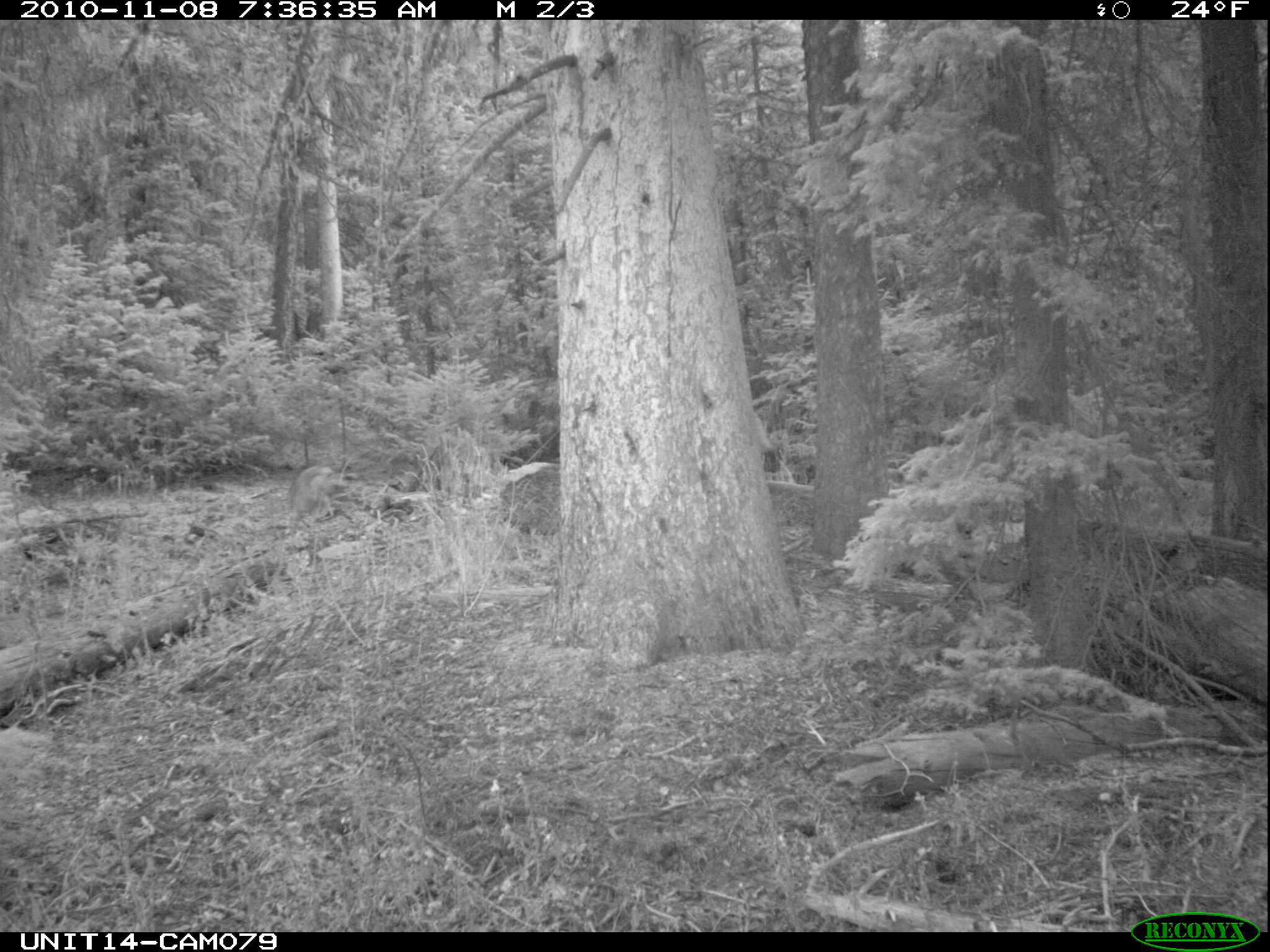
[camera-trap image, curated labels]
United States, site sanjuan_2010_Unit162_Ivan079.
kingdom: Animalia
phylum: Chordata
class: Mammalia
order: Carnivora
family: Canidae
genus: Canis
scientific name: Canis latrans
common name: coyote